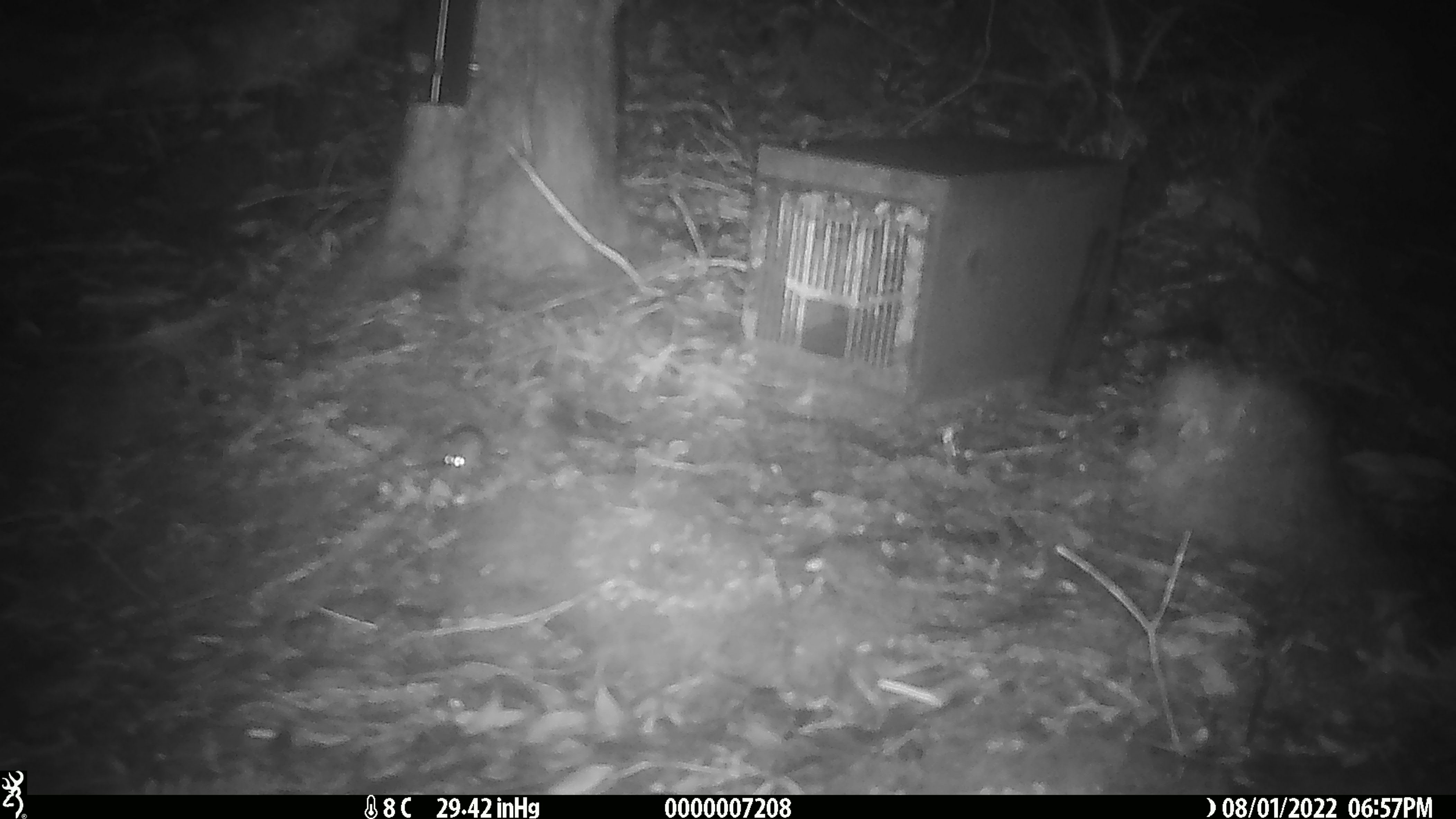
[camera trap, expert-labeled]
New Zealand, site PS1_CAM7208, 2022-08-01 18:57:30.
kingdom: Animalia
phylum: Chordata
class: Mammalia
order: Rodentia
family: Muridae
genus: Mus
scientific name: Mus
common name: mouse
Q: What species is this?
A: Mouse (Mus).